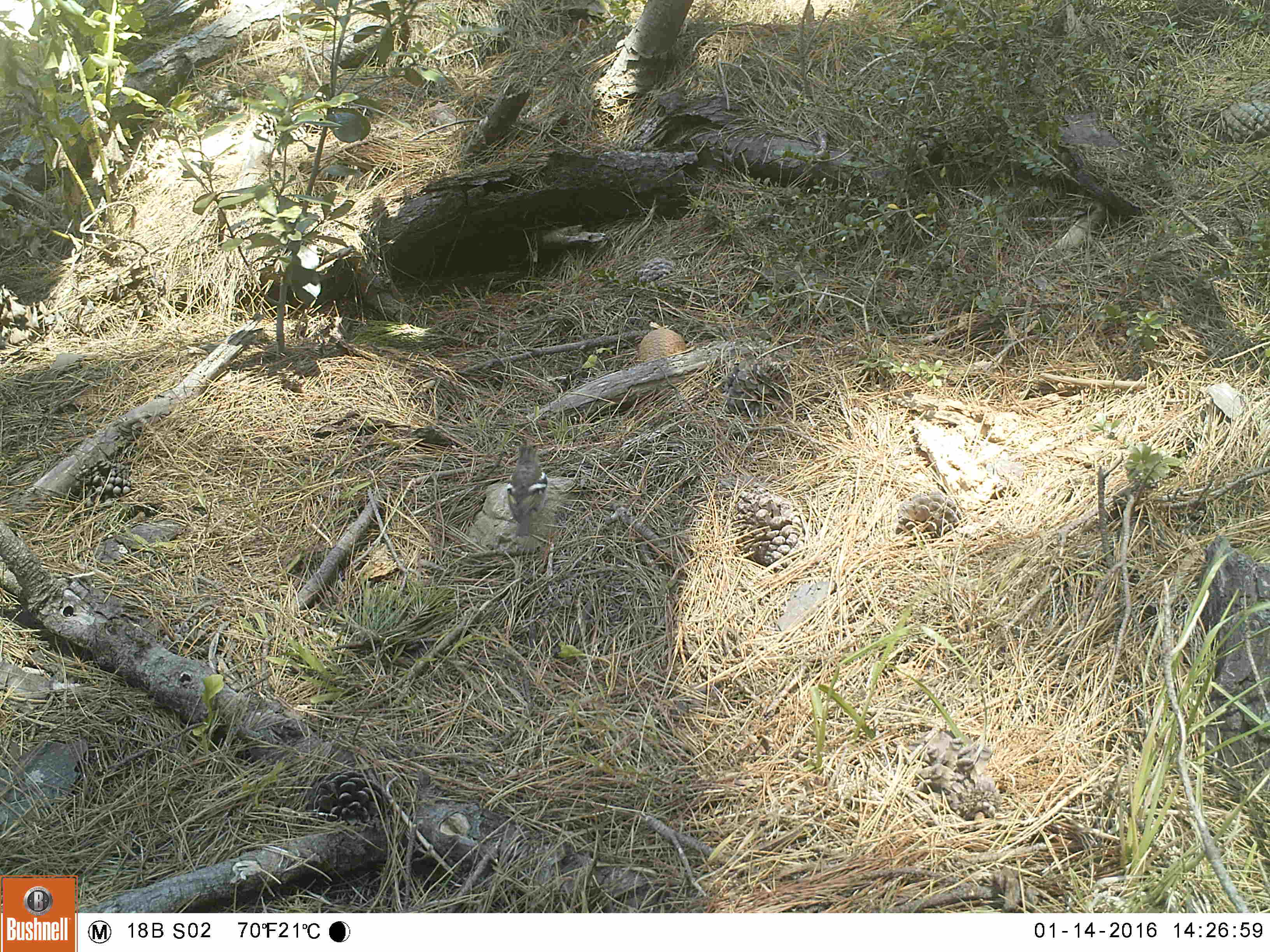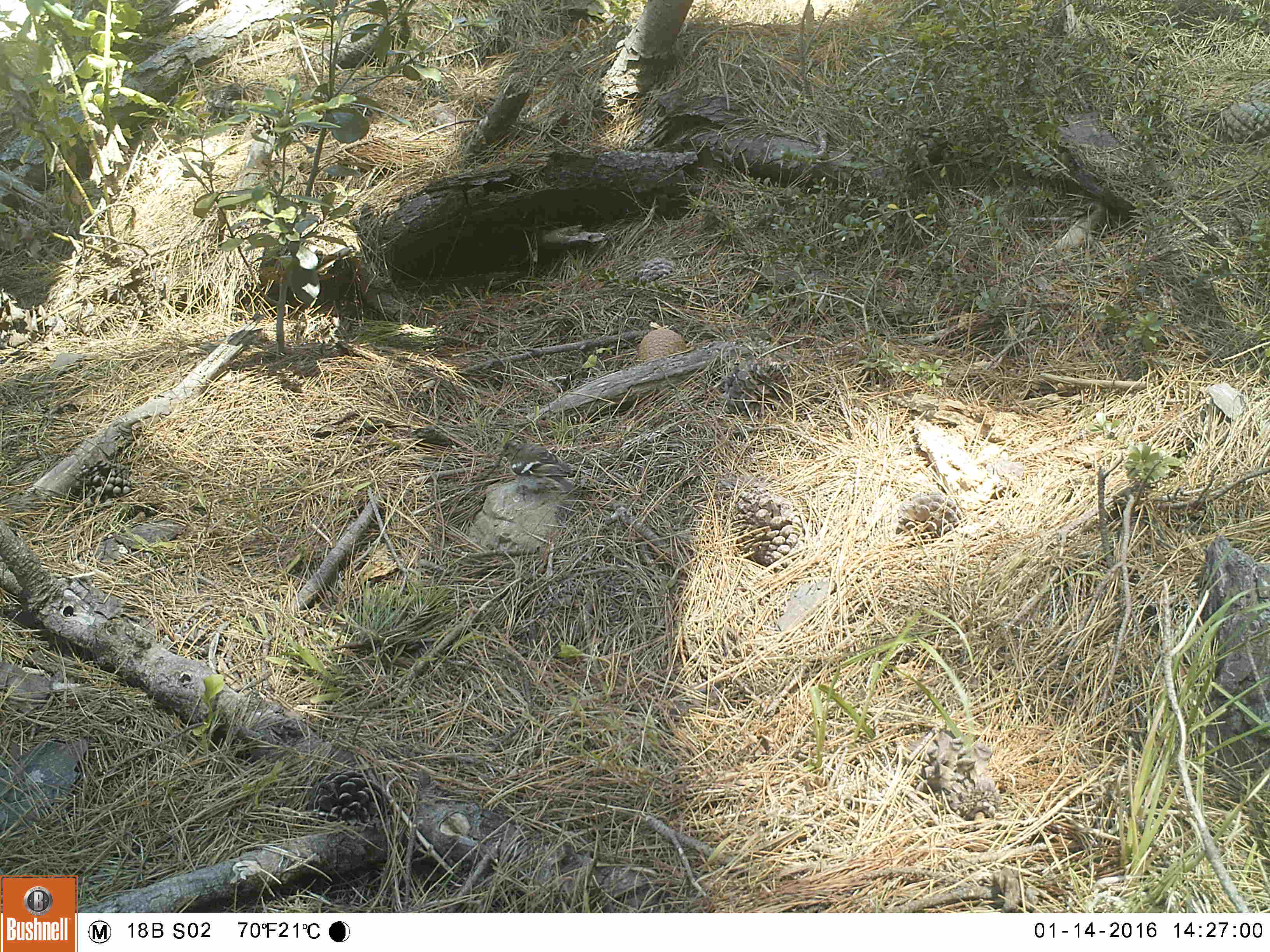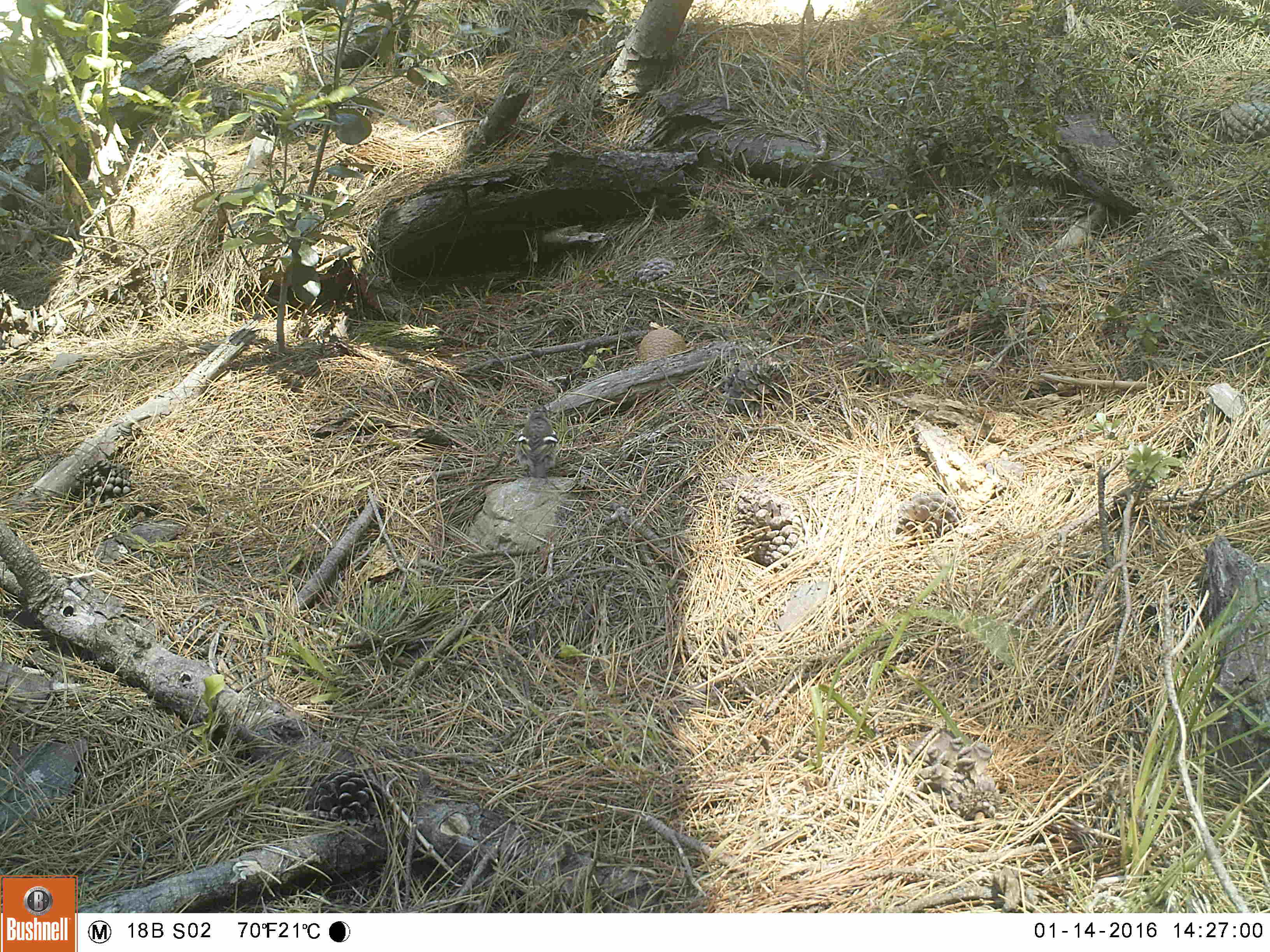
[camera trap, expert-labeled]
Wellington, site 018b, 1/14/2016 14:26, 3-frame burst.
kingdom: Animalia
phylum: Chordata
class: Aves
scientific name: Aves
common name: bird